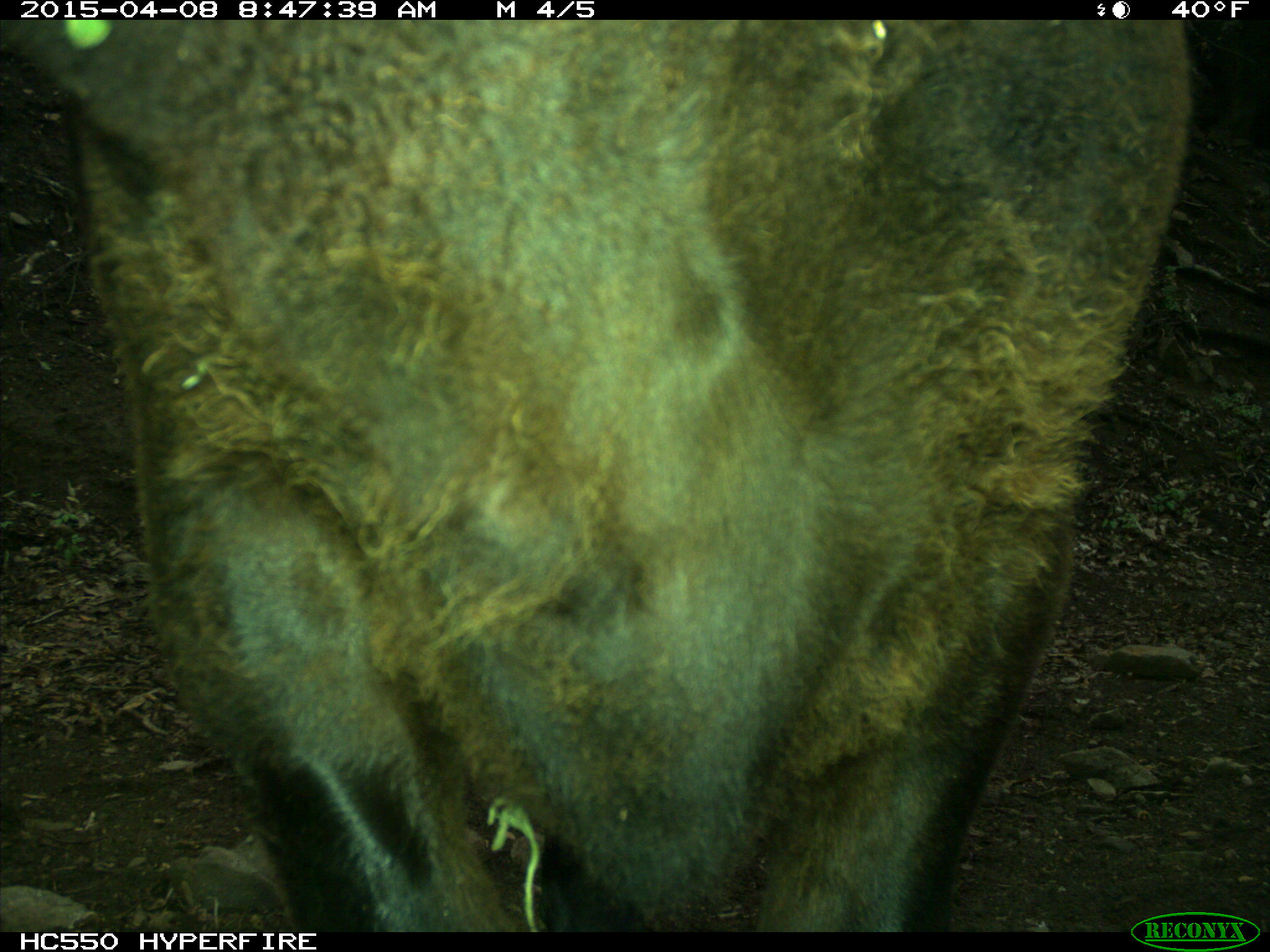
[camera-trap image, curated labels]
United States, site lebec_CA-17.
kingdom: Animalia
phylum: Chordata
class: Mammalia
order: Artiodactyla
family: Bovidae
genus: Bos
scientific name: Bos taurus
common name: domestic cow